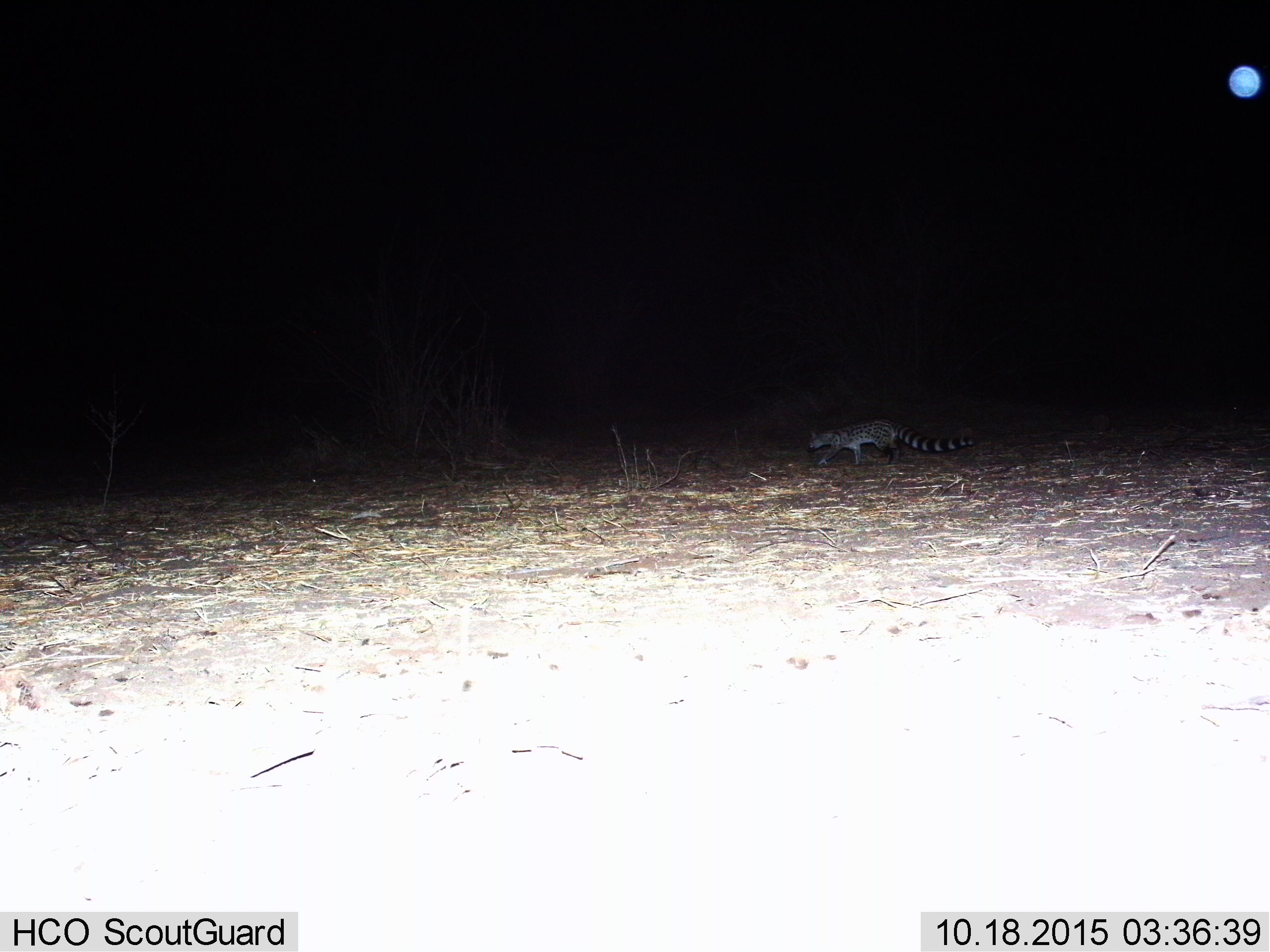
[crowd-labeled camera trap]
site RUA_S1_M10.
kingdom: Animalia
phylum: Chordata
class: Mammalia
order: Carnivora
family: Viverridae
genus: Genetta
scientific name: Genetta genetta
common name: small-spotted genet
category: genetcommonsmallspotted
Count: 1.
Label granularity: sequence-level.